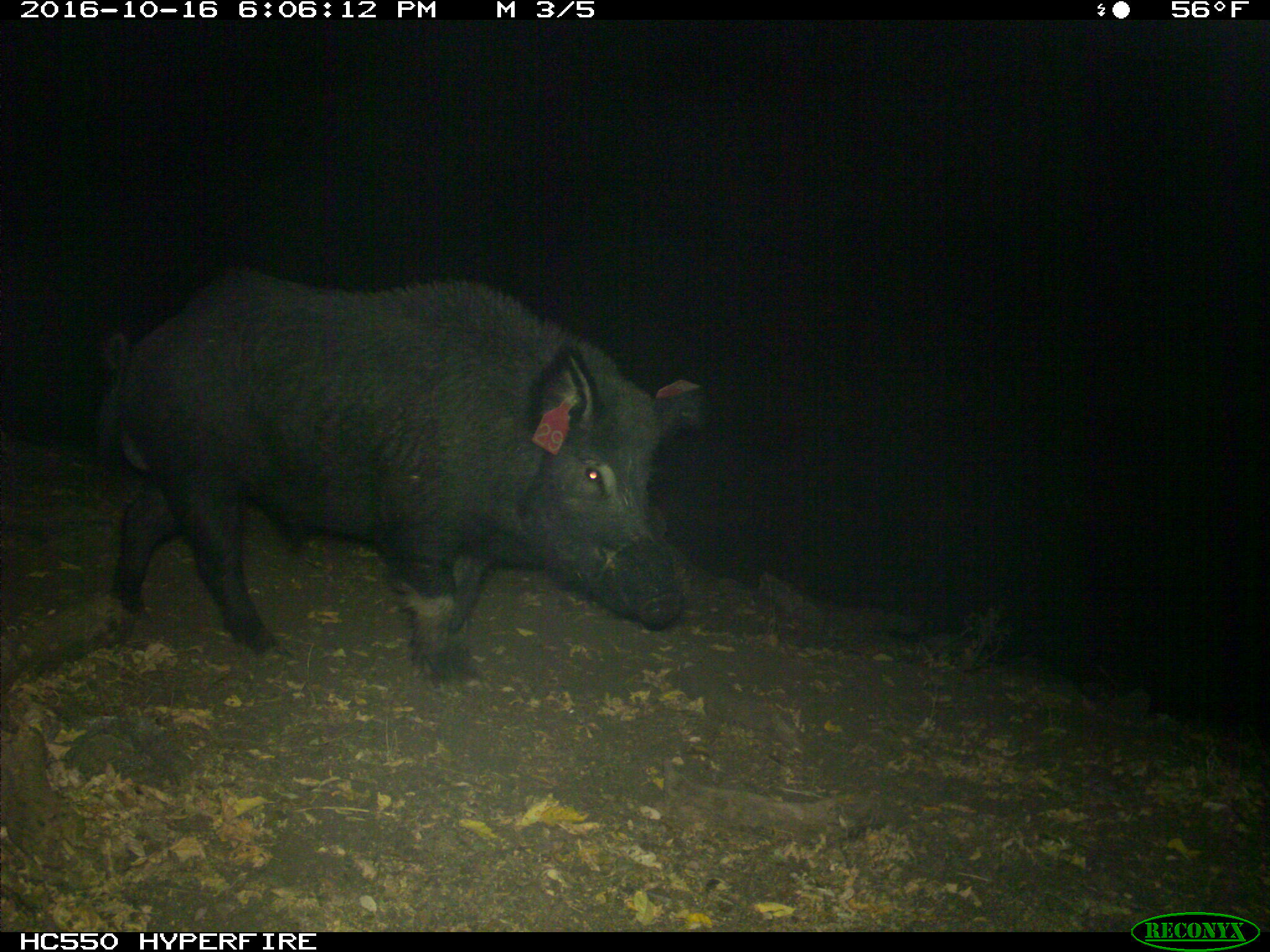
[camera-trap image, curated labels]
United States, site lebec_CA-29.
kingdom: Animalia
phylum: Chordata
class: Mammalia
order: Artiodactyla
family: Suidae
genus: Sus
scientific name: Sus scrofa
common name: wild boar